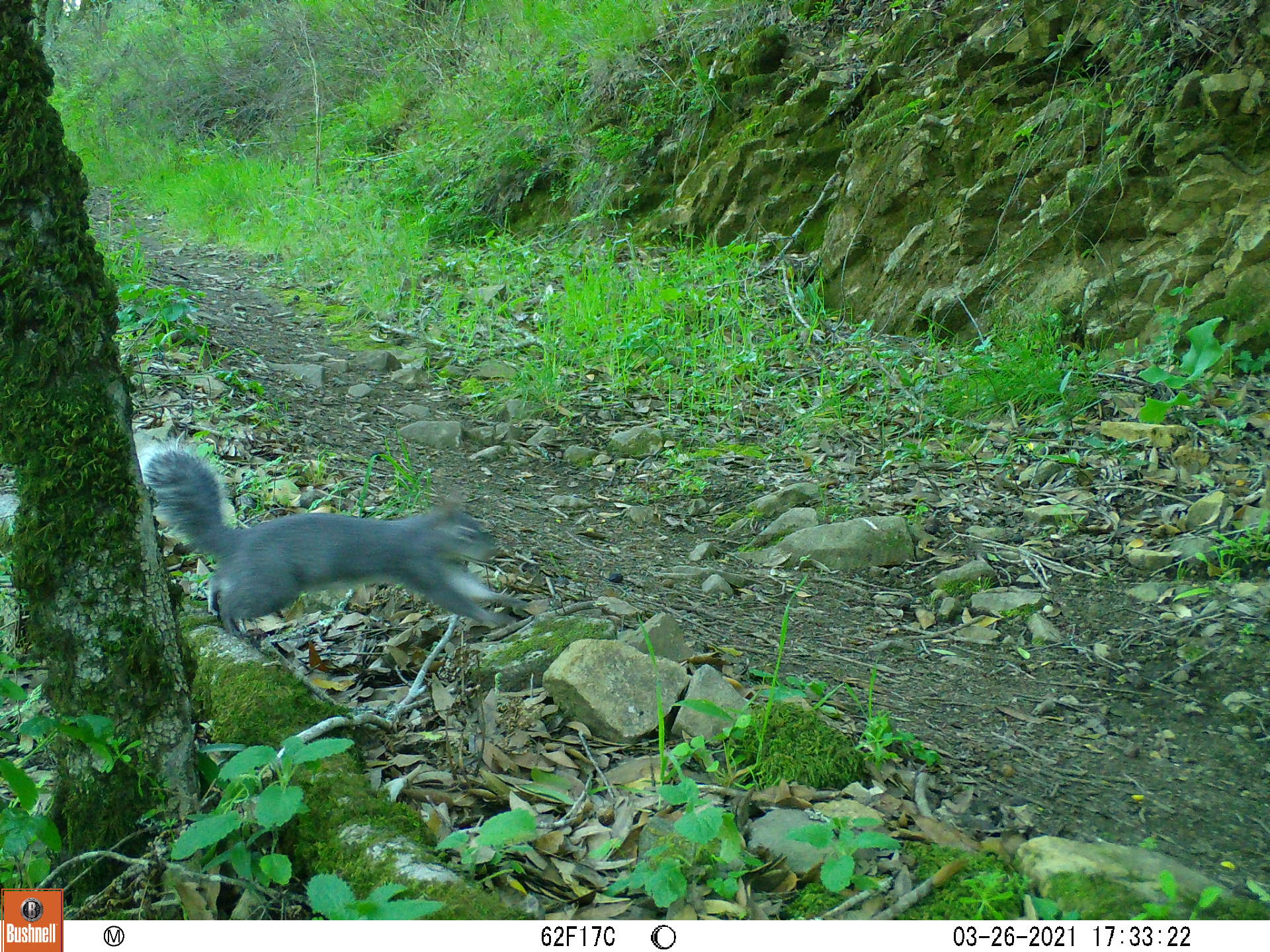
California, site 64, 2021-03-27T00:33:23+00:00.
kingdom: Animalia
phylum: Chordata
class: Mammalia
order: Rodentia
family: Sciuridae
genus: Sciurus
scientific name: Sciurus griseus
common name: western gray squirrel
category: western grey squirrel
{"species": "western grey squirrel (western gray squirrel) (Sciurus griseus)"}